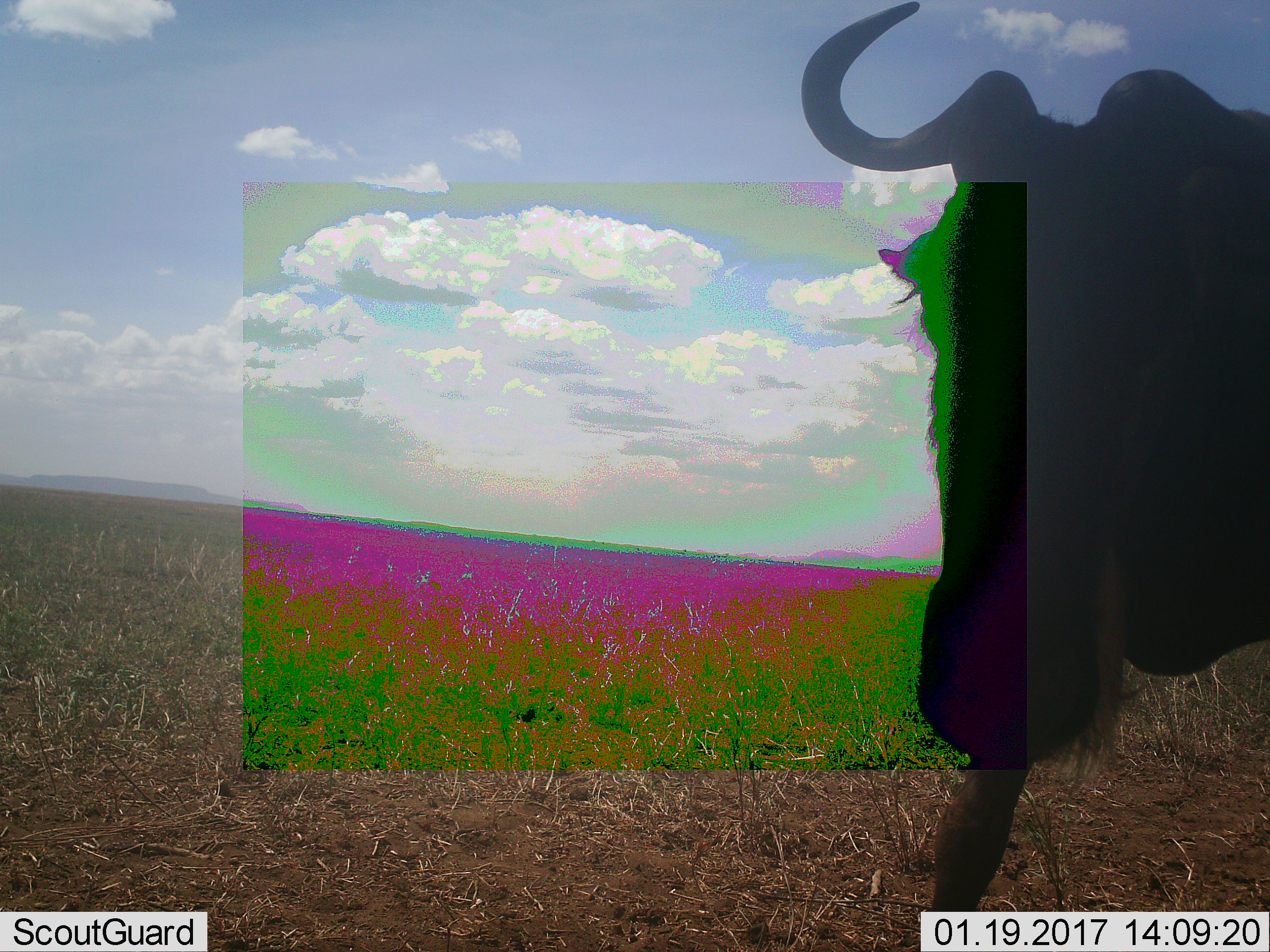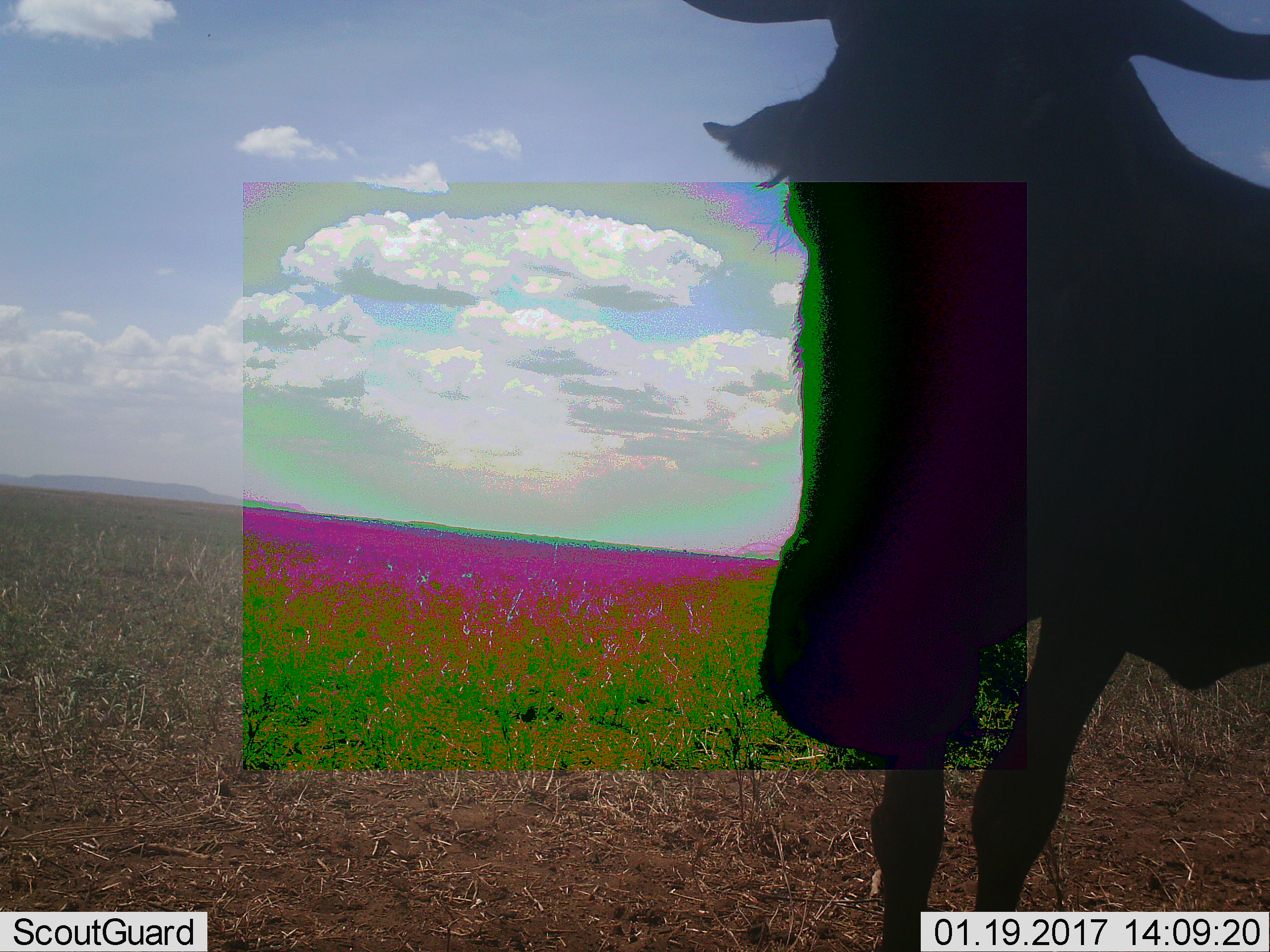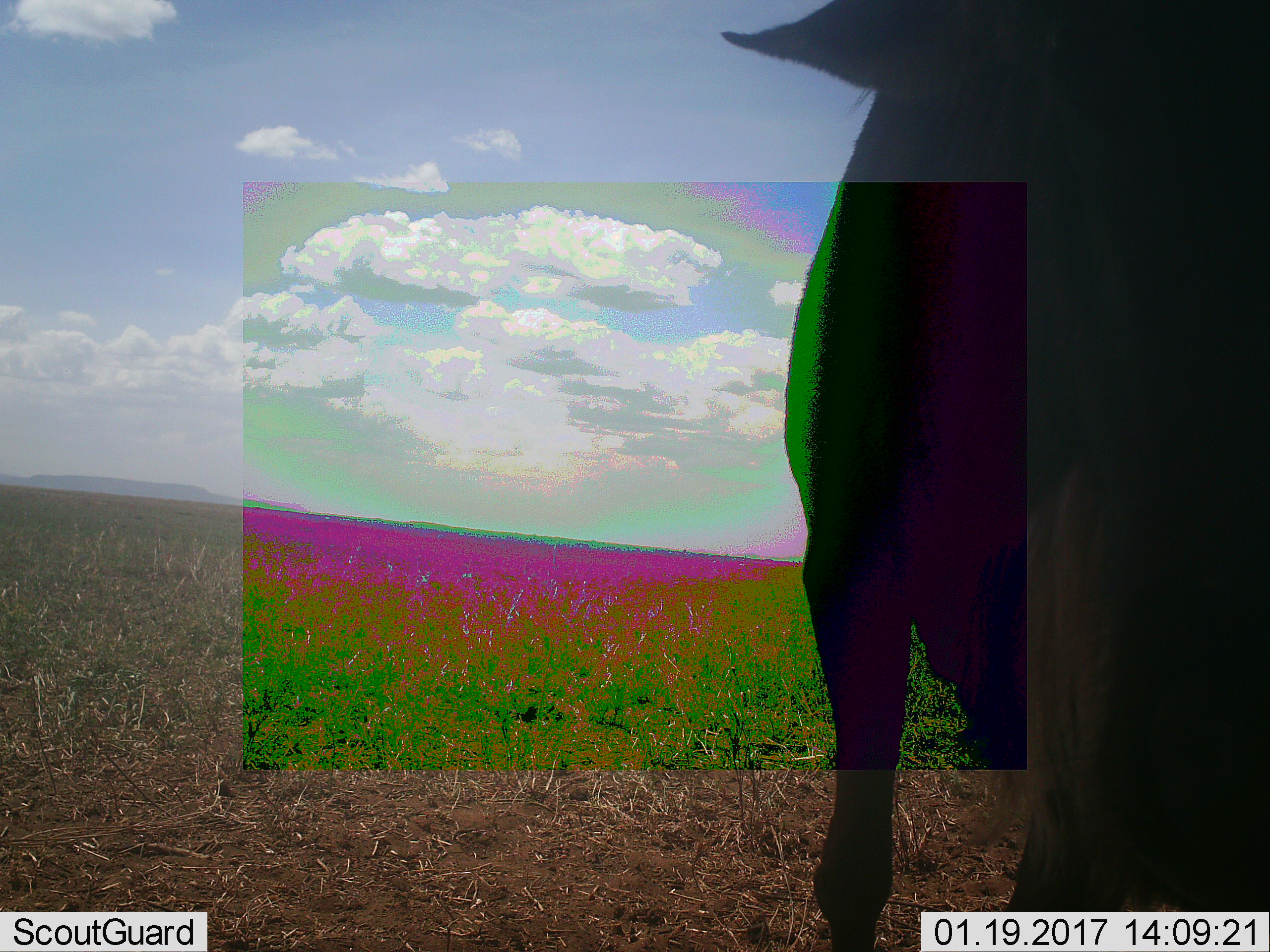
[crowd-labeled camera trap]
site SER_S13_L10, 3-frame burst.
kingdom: Animalia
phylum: Chordata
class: Mammalia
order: Artiodactyla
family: Bovidae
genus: Connochaetes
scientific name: Connochaetes taurinus taurinus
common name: blue wildebeest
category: wildebeestblue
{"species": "wildebeestblue (blue wildebeest) (Connochaetes taurinus taurinus)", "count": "1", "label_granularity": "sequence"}